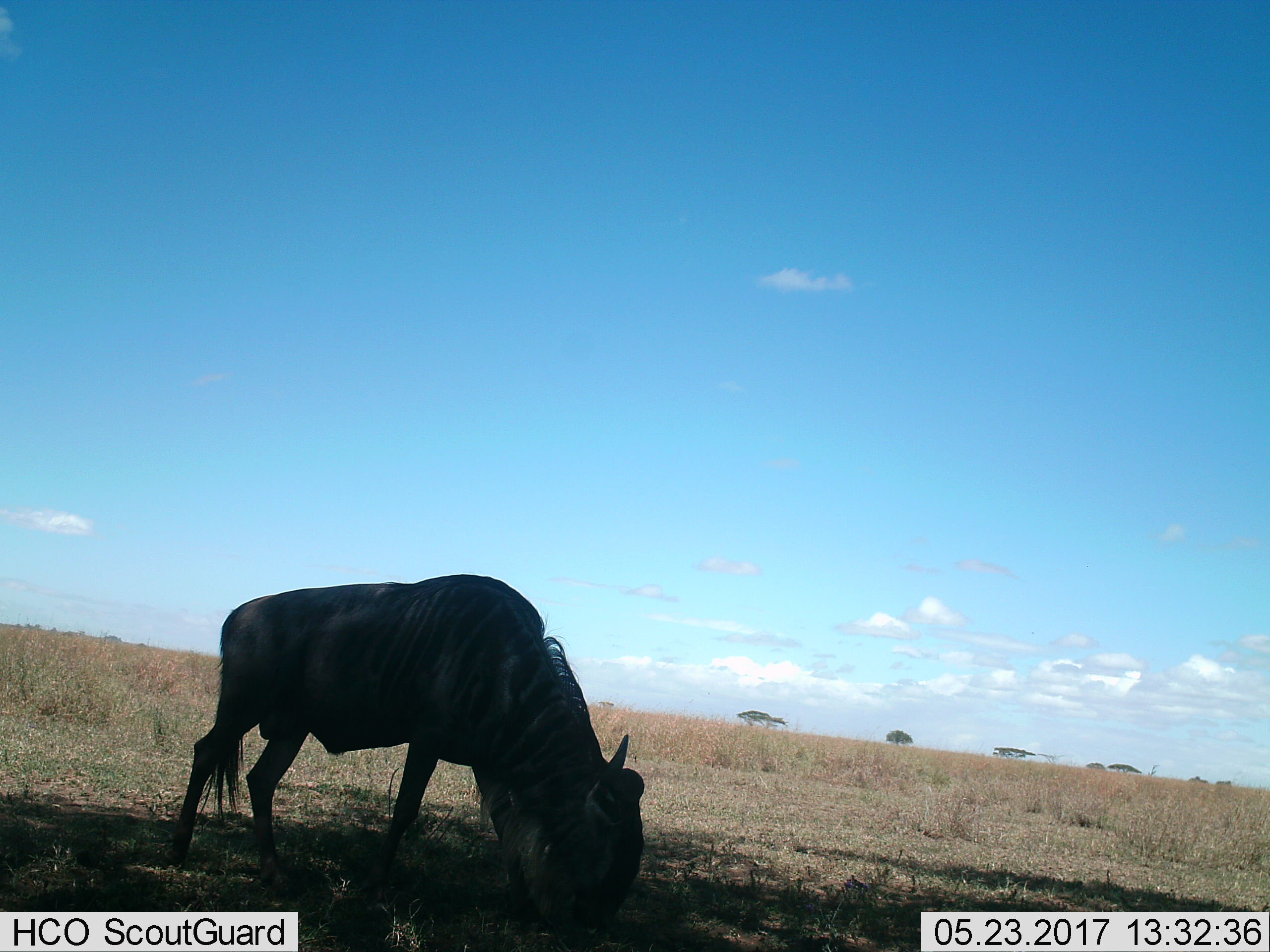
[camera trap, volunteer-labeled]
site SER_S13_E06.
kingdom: Animalia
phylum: Chordata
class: Mammalia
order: Artiodactyla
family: Bovidae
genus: Connochaetes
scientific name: Connochaetes taurinus taurinus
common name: blue wildebeest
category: wildebeestblue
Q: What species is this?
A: Wildebeestblue (blue wildebeest) (Connochaetes taurinus taurinus).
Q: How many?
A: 1.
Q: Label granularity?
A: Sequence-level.